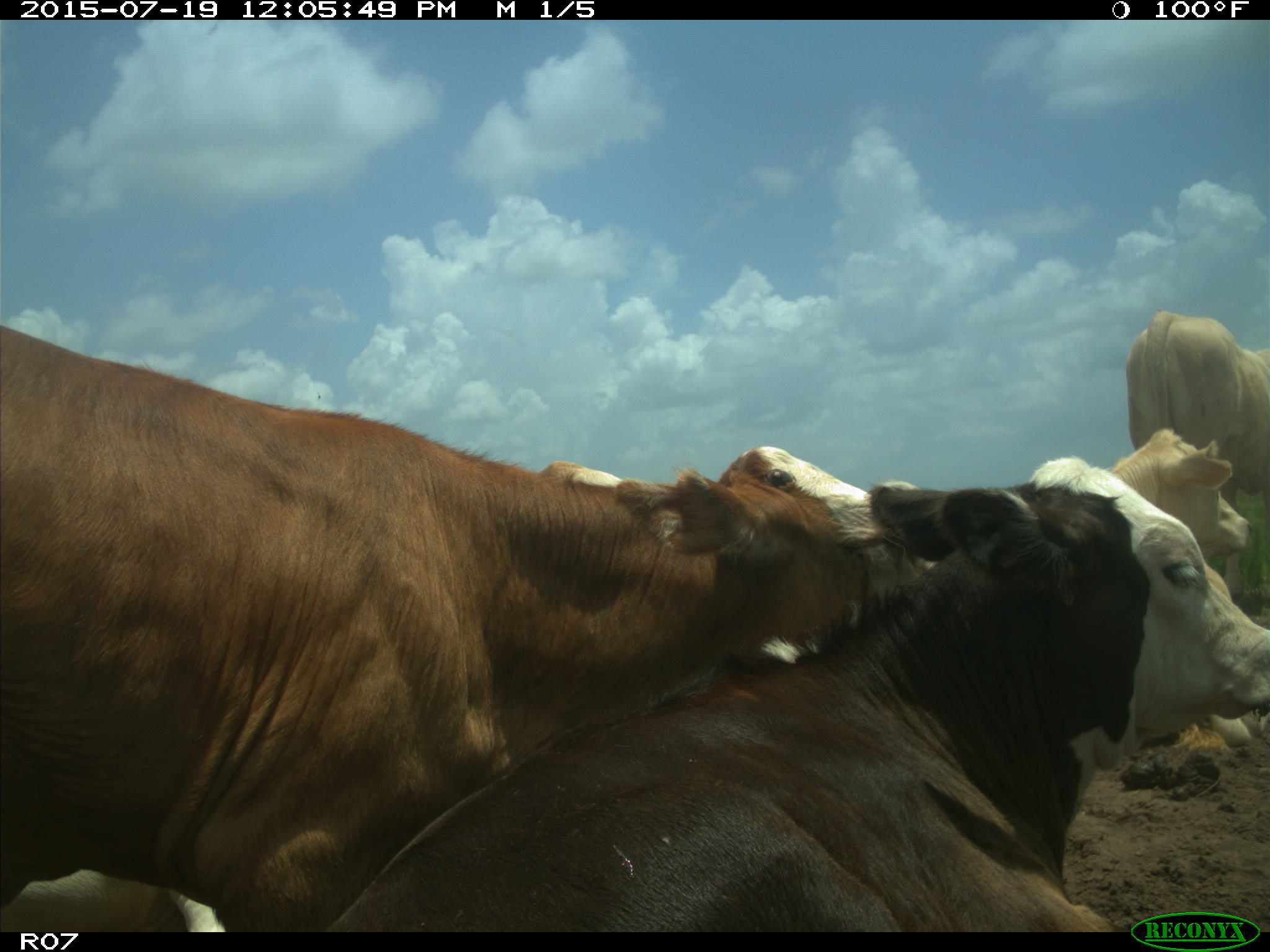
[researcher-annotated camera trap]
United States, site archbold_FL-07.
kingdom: Animalia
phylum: Chordata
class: Mammalia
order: Artiodactyla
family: Bovidae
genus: Bos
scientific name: Bos taurus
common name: domestic cow